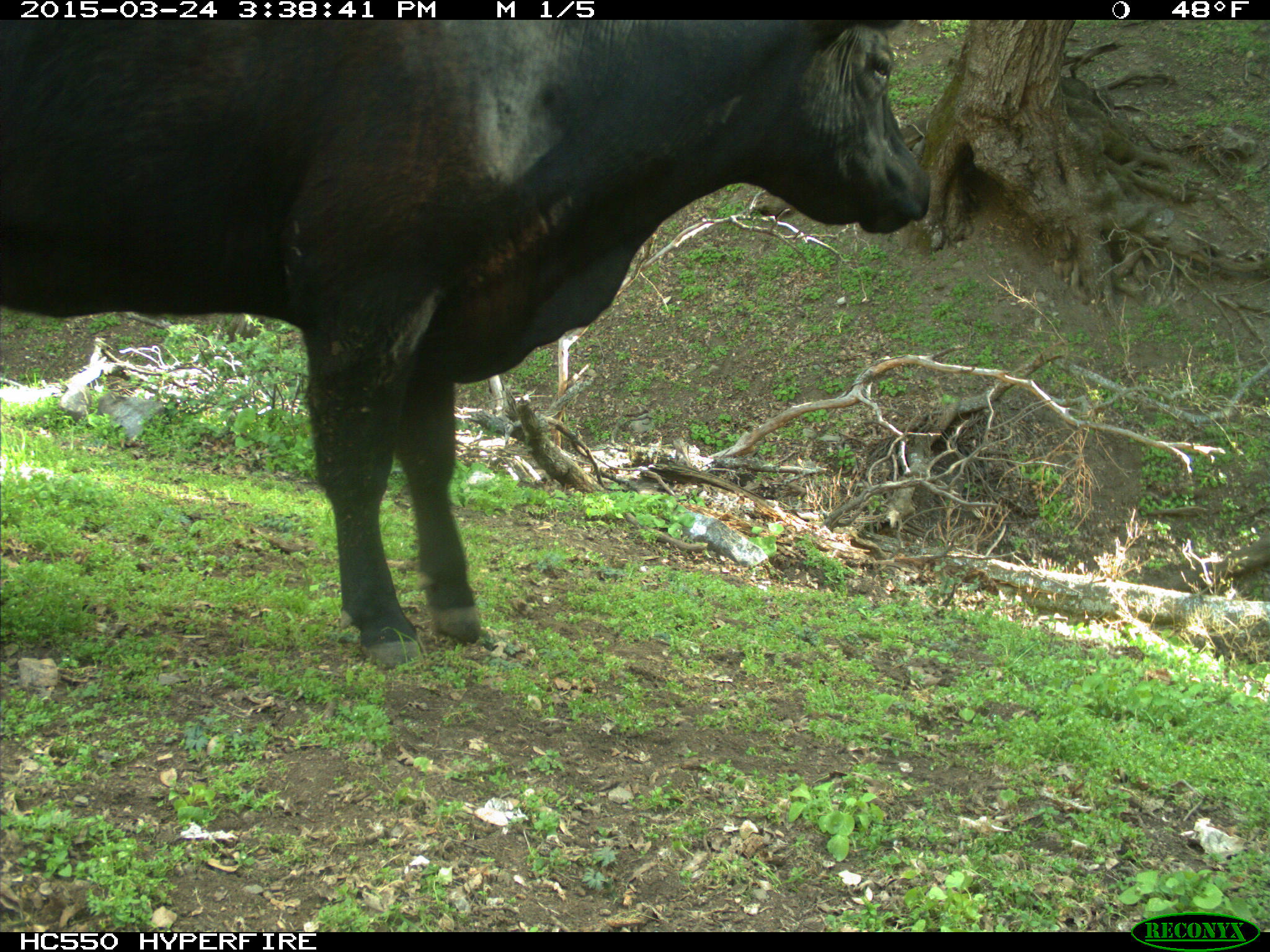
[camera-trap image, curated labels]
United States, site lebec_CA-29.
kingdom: Animalia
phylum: Chordata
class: Mammalia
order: Artiodactyla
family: Bovidae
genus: Bos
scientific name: Bos taurus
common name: domestic cow